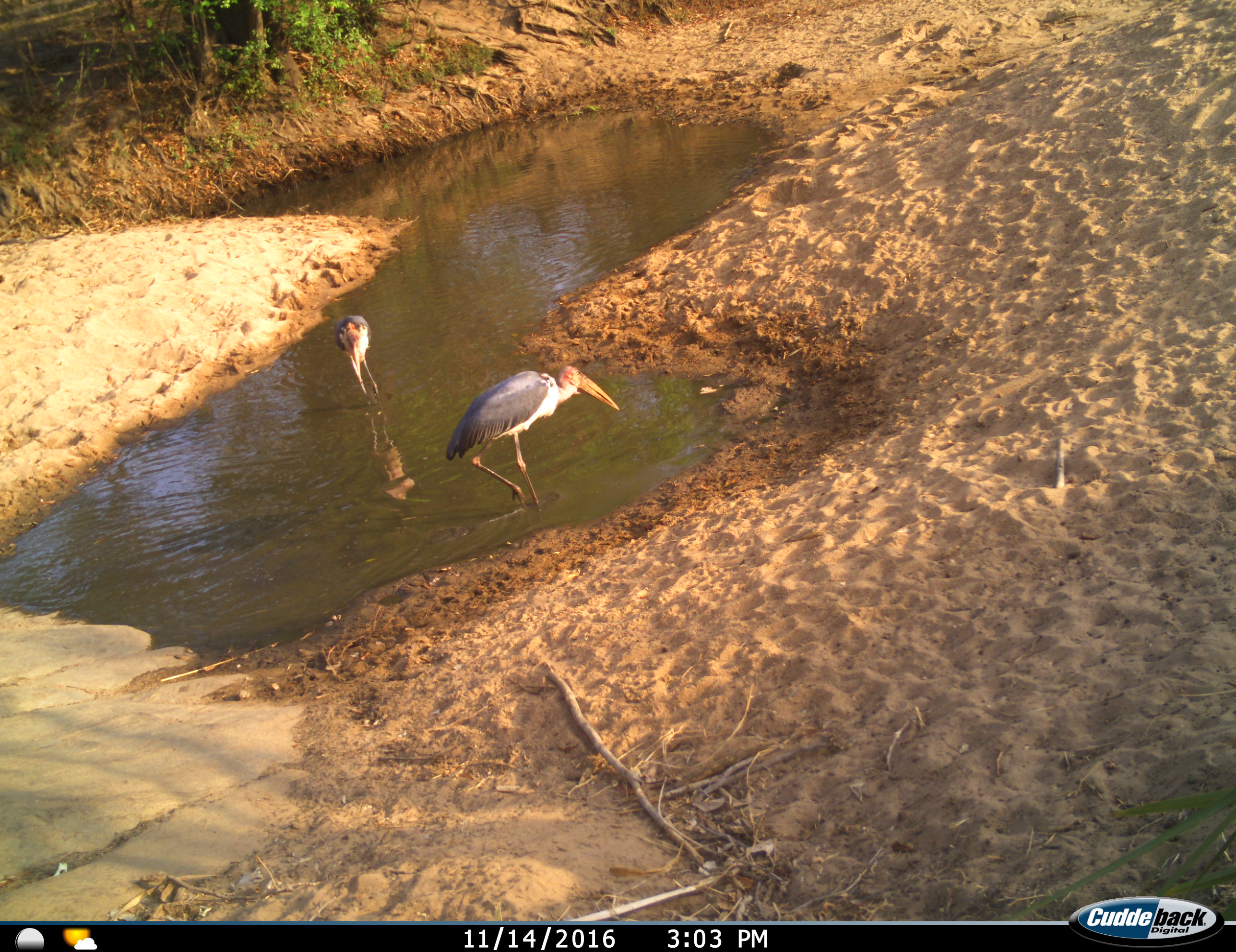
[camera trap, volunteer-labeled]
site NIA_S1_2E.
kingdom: Animalia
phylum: Chordata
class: Aves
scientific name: Aves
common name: bird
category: birdother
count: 2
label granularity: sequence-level